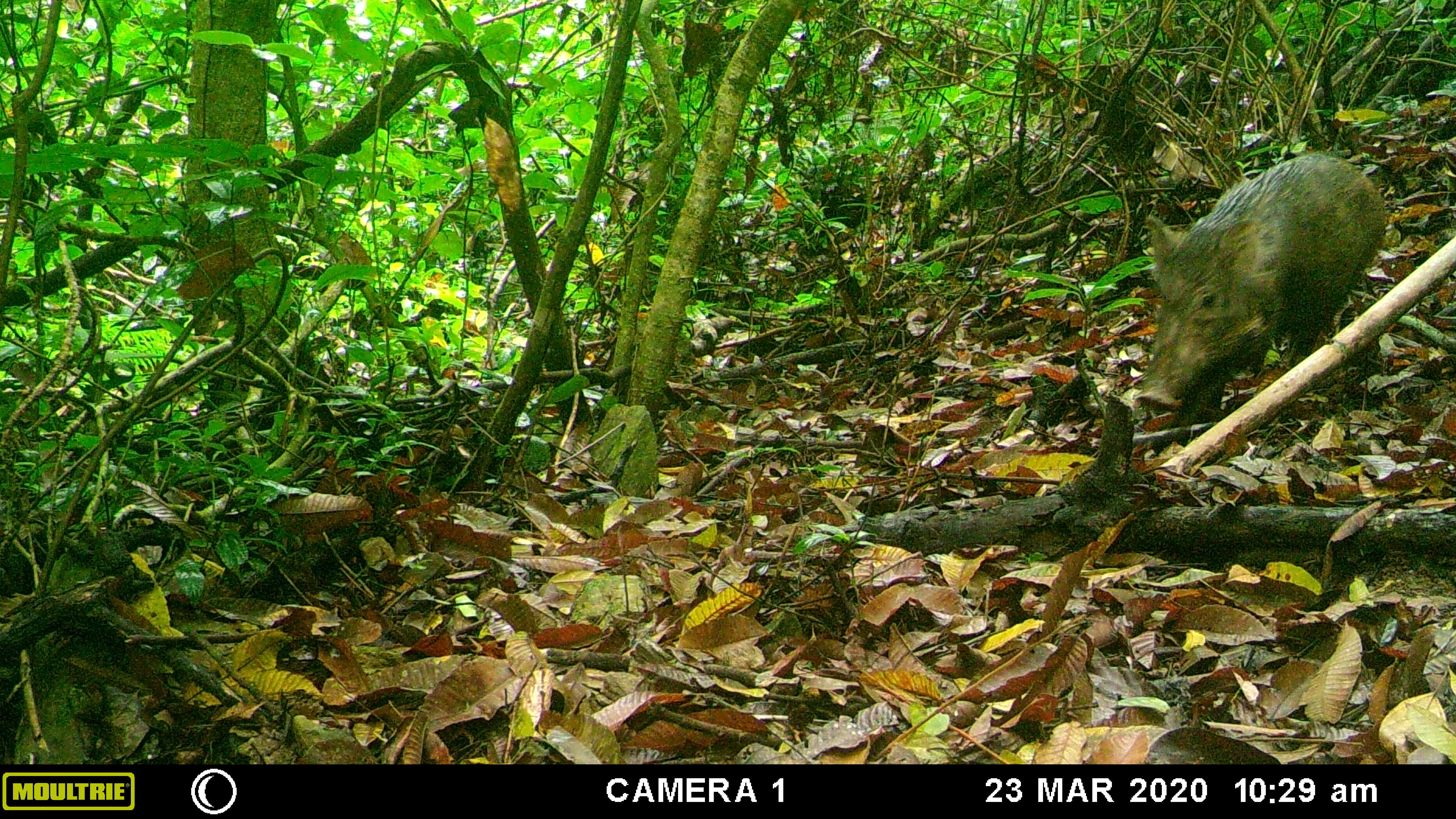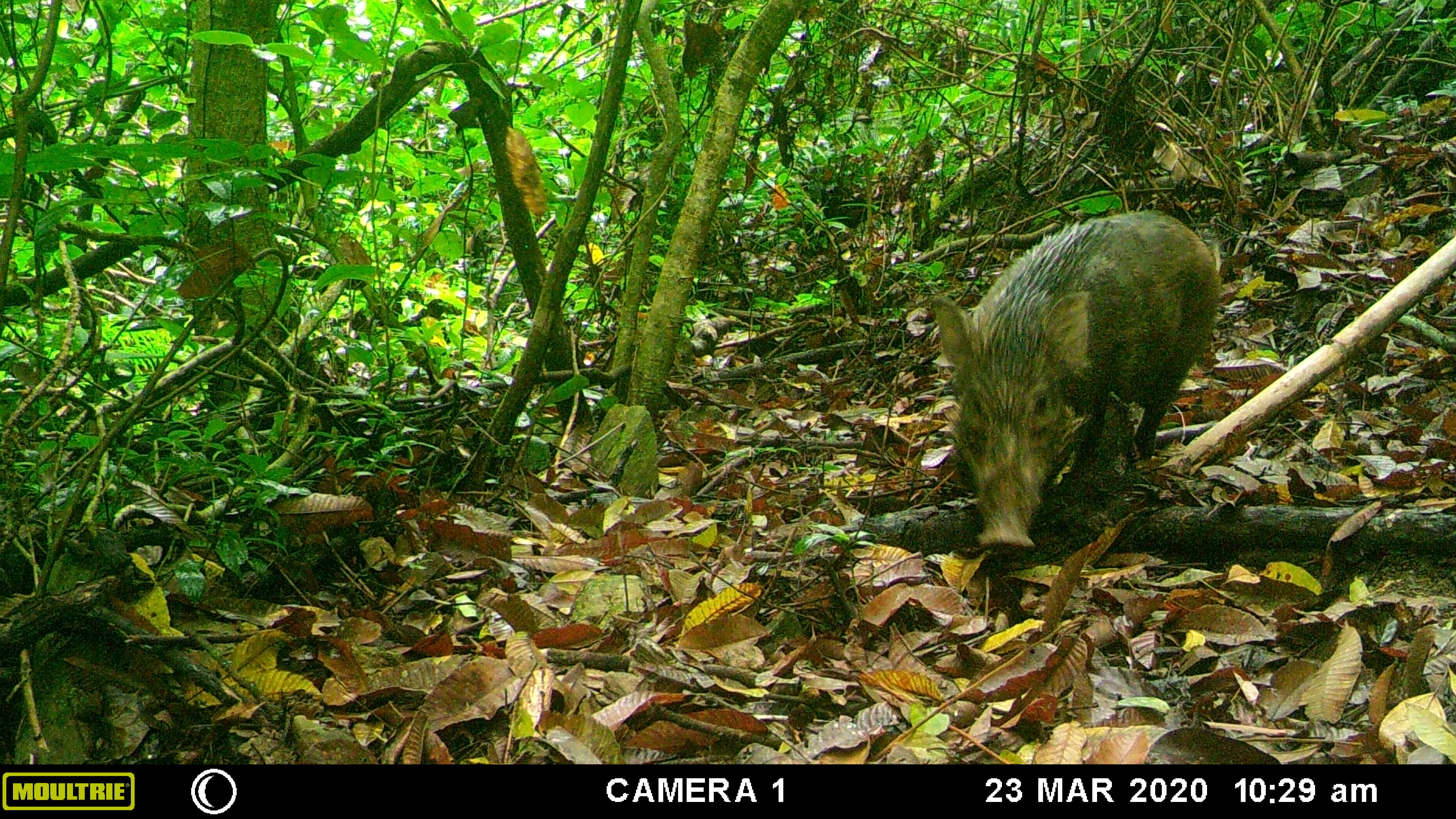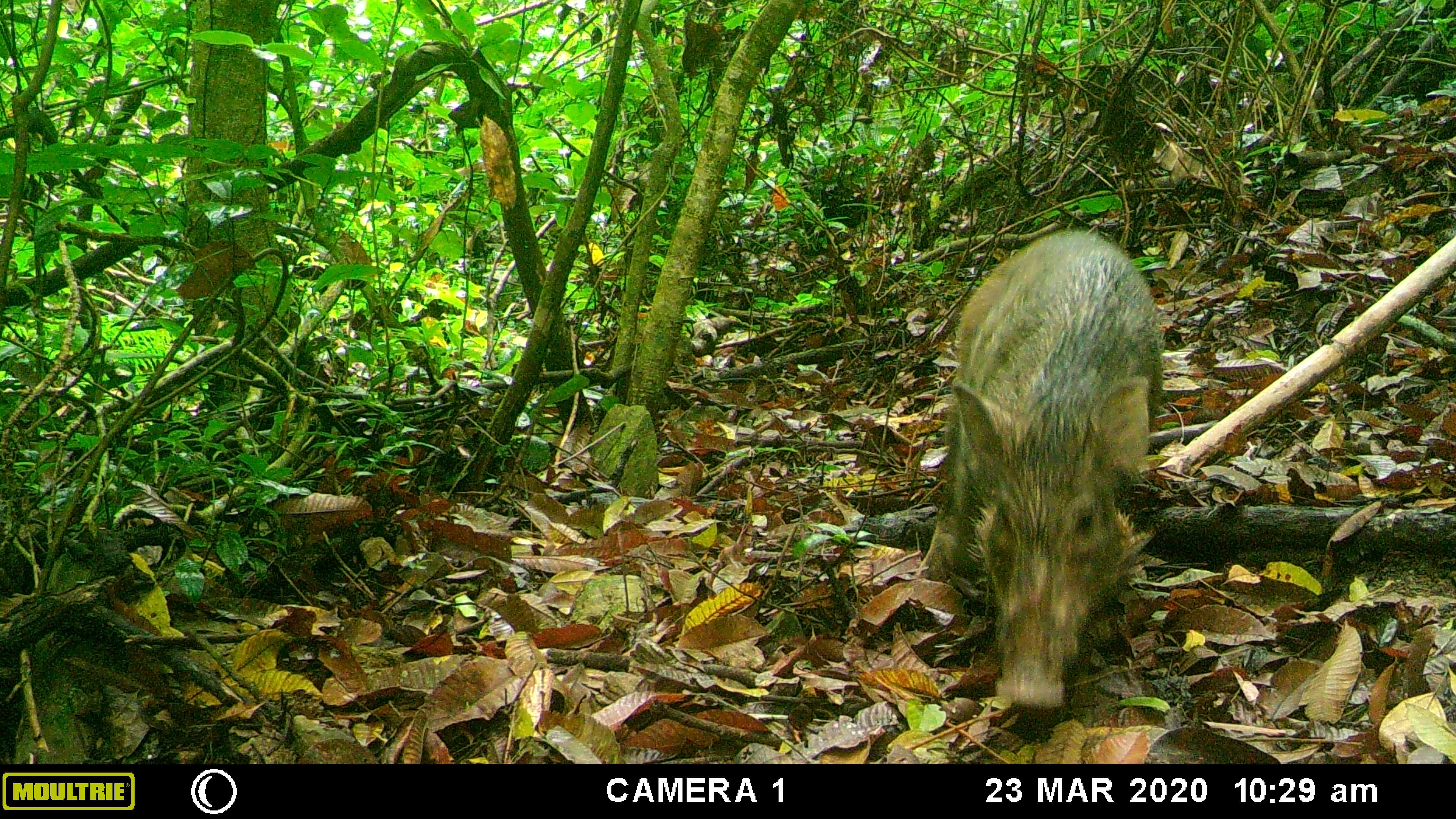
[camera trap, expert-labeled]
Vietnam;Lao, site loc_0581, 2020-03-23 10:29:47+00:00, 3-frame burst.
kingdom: Animalia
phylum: Chordata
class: Mammalia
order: Artiodactyla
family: Suidae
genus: Sus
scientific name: Sus scrofa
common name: eurasian wild pig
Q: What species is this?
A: Eurasian wild pig (Sus scrofa).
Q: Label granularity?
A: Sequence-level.